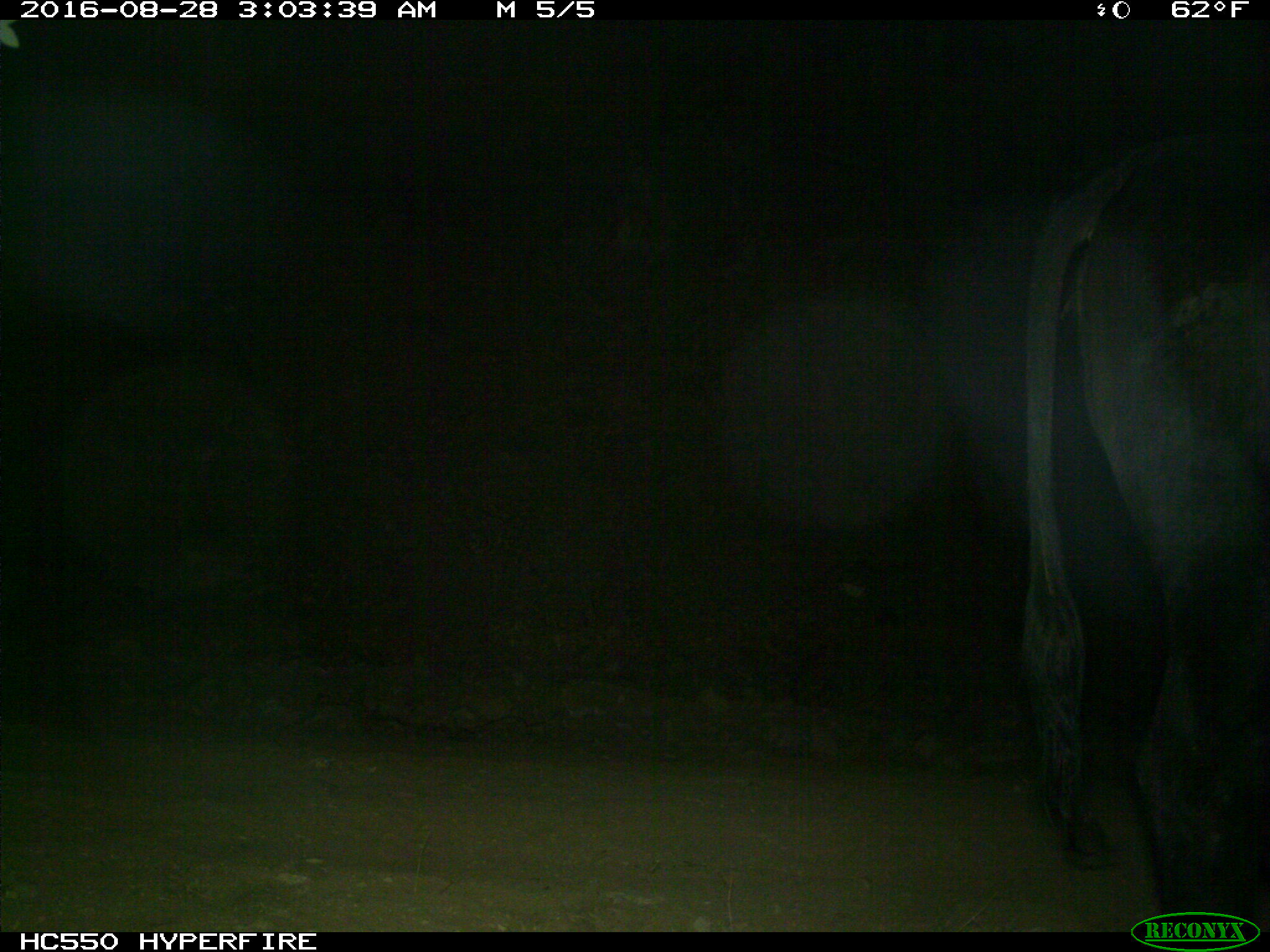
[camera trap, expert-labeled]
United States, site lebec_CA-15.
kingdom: Animalia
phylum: Chordata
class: Mammalia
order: Artiodactyla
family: Bovidae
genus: Bos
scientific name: Bos taurus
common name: domestic cow